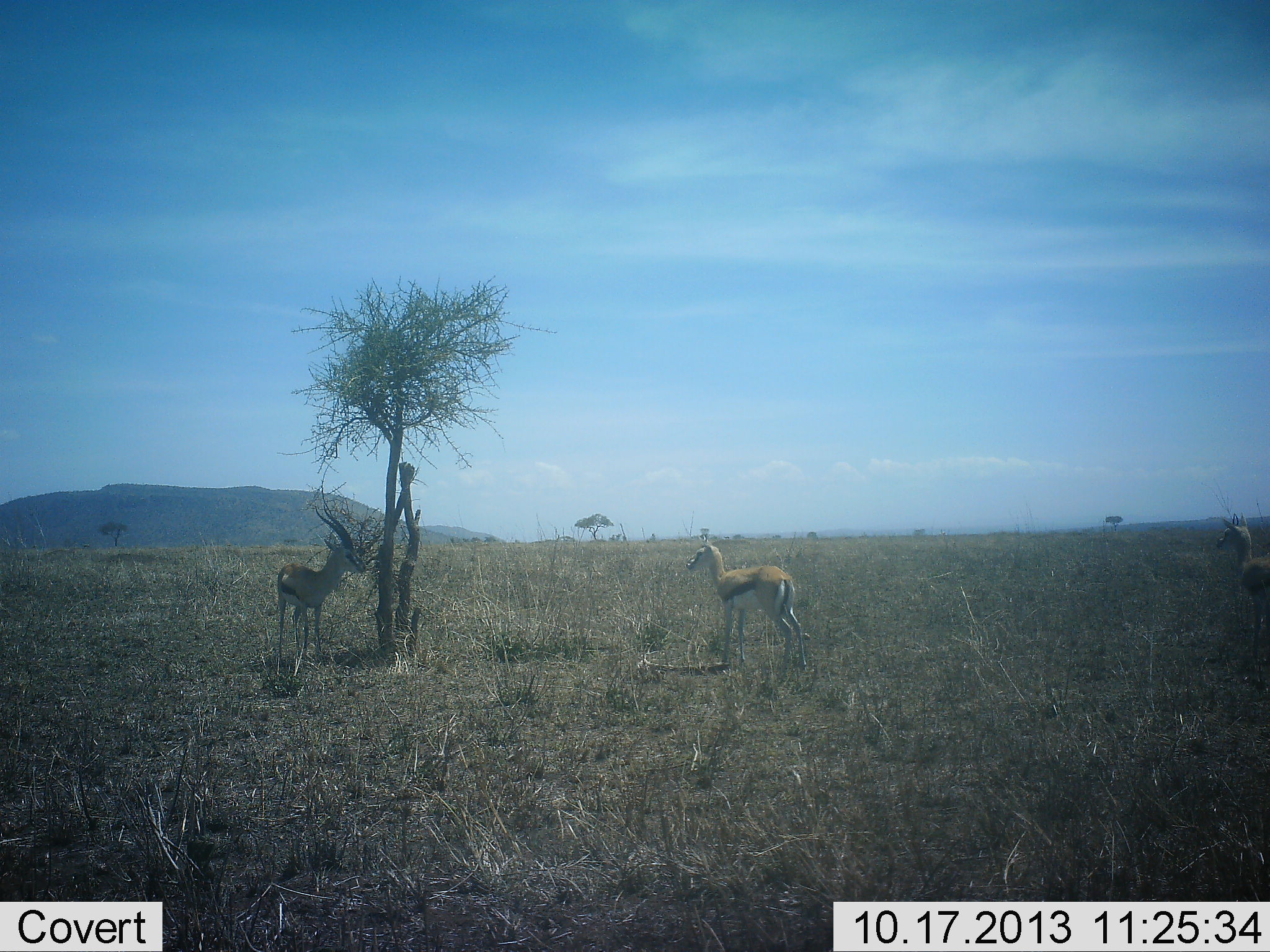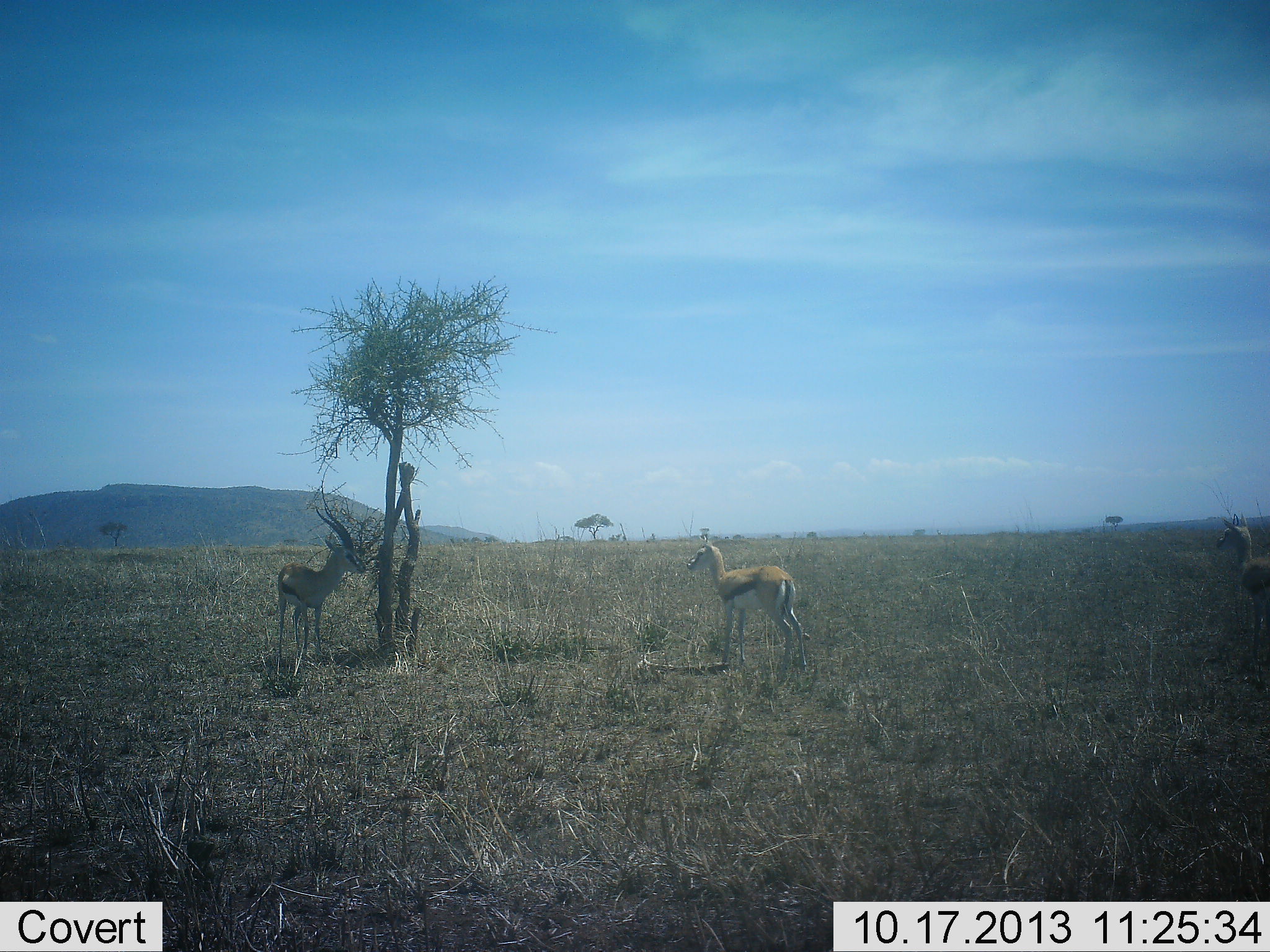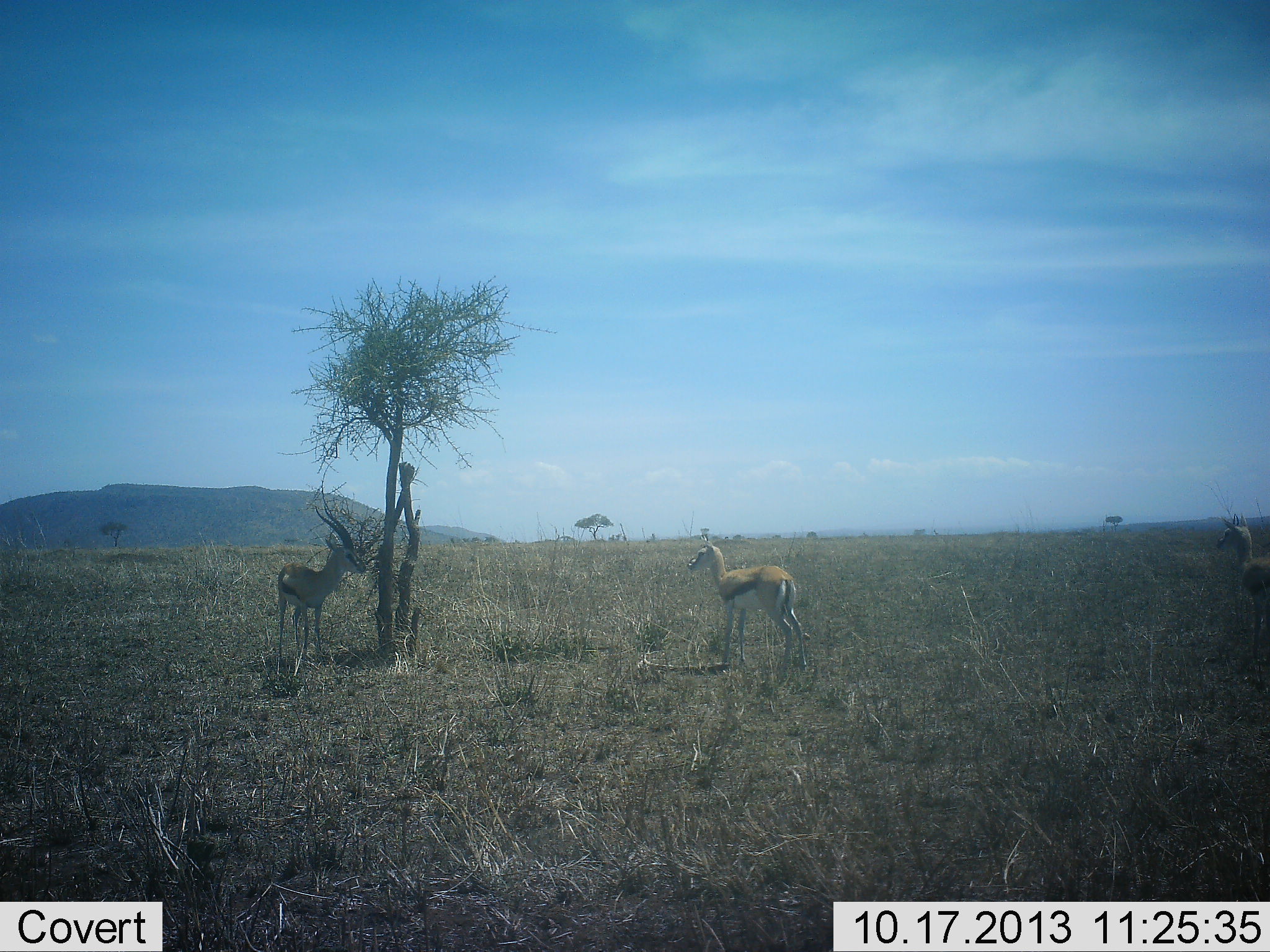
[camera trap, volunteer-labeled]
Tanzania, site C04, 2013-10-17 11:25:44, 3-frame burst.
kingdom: Animalia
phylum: Chordata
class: Mammalia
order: Artiodactyla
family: Bovidae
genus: Eudorcas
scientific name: Eudorcas thomsonii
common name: thomson's gazelle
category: gazellethomsons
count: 3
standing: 90%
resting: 10%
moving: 0%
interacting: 0%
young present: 0%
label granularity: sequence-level